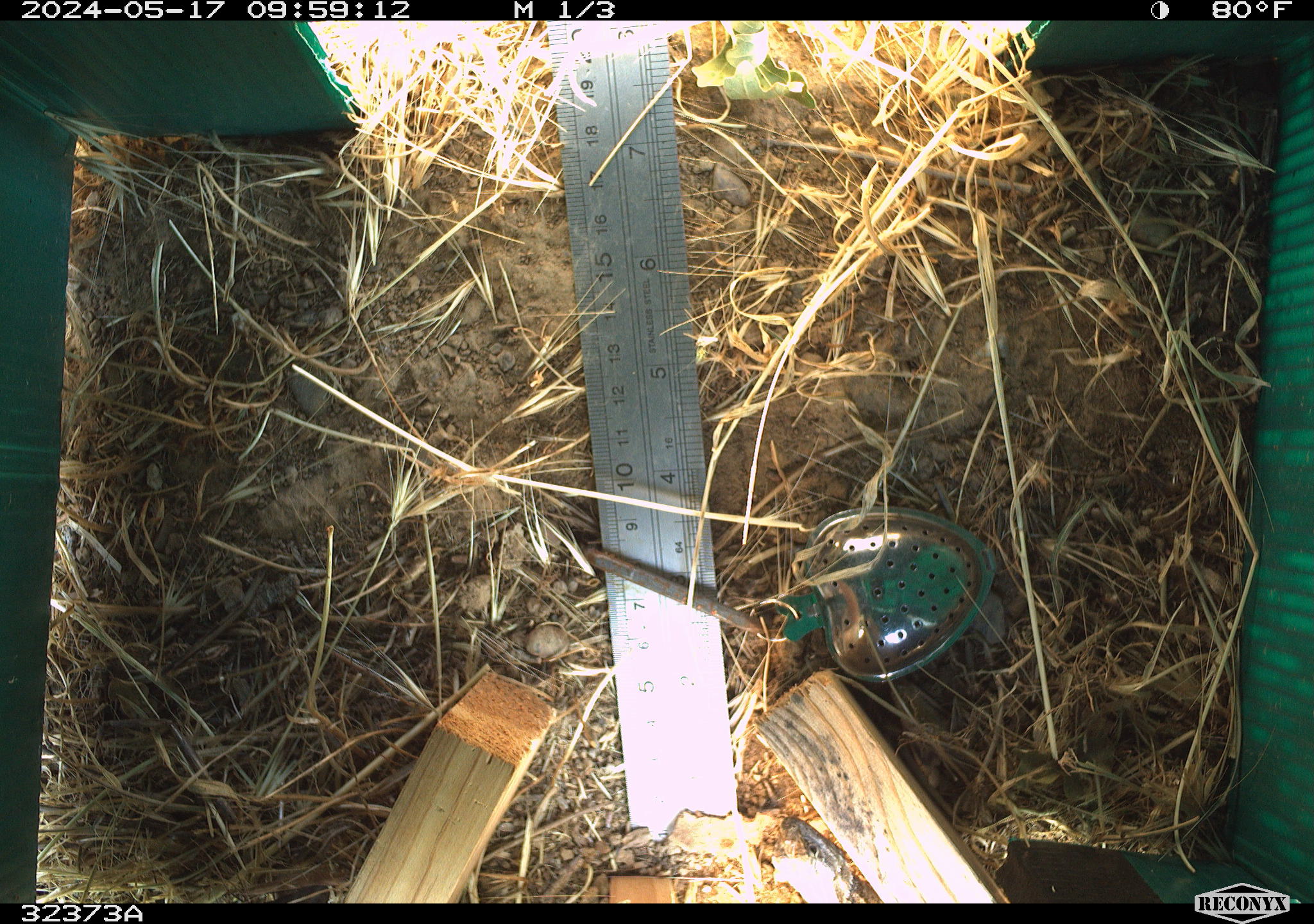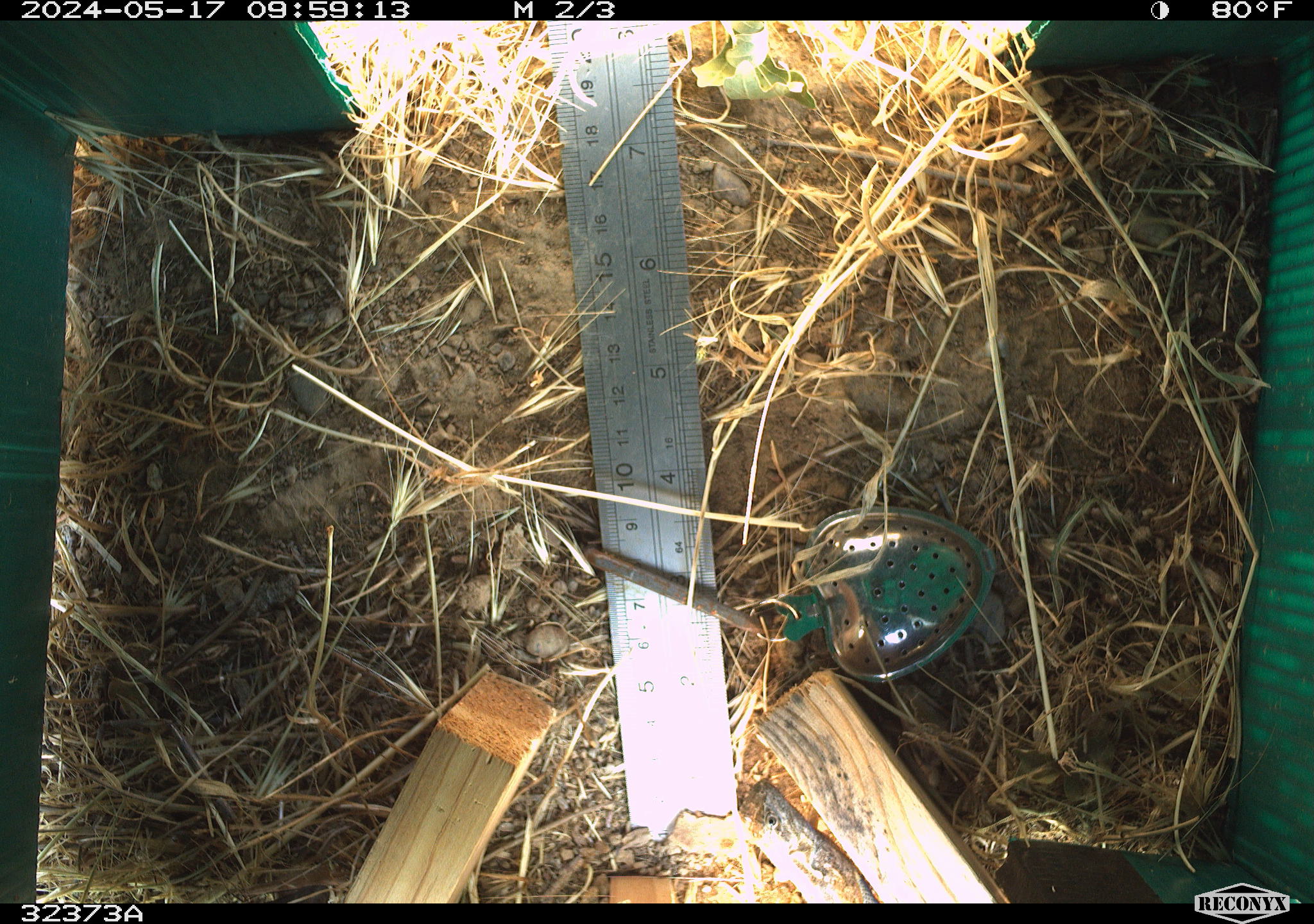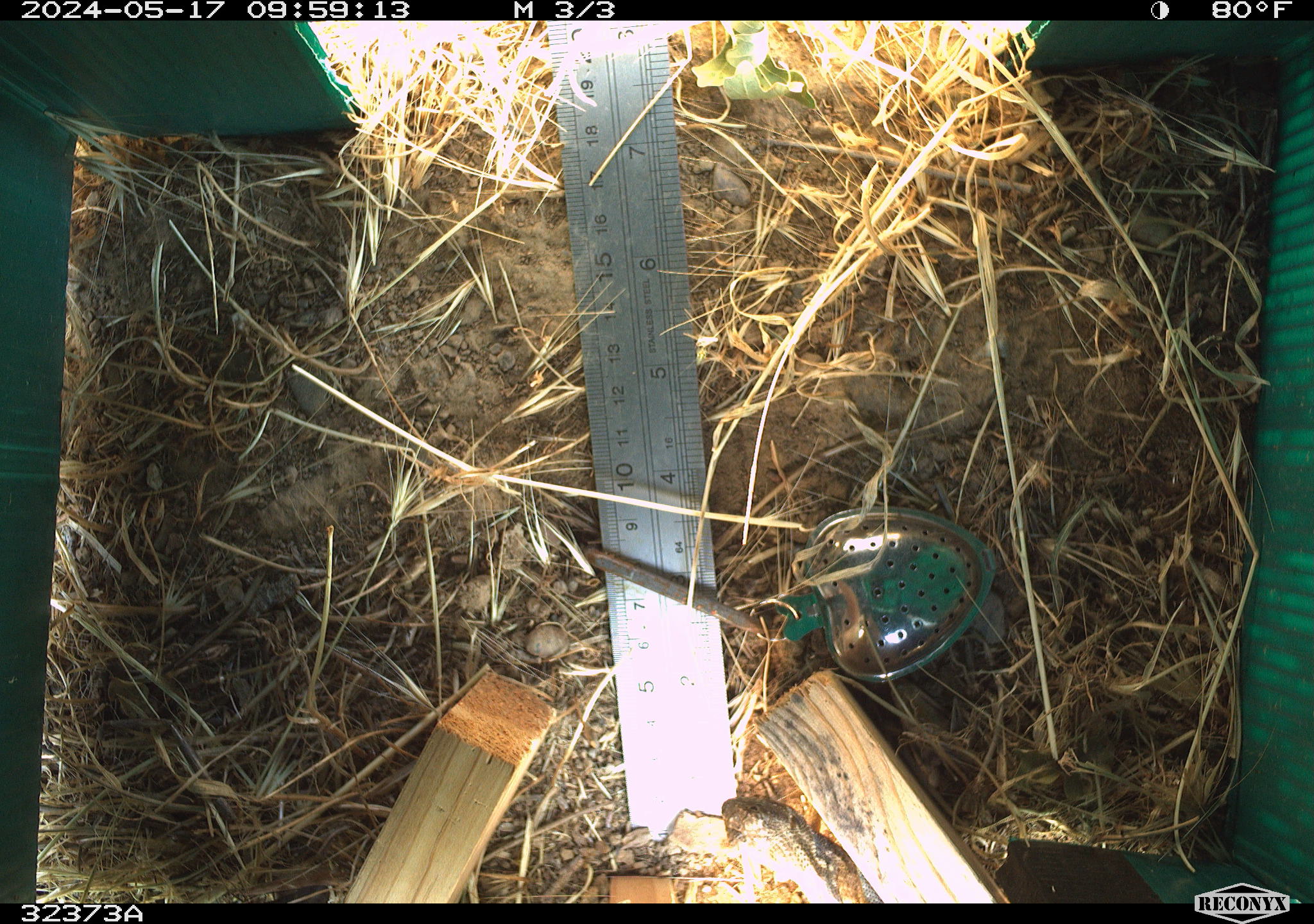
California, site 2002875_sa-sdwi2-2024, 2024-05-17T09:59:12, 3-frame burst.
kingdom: Animalia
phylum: Chordata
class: Reptilia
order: Squamata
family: Phrynosomatidae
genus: Sceloporus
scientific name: Sceloporus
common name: spiny lizards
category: sceloporus species